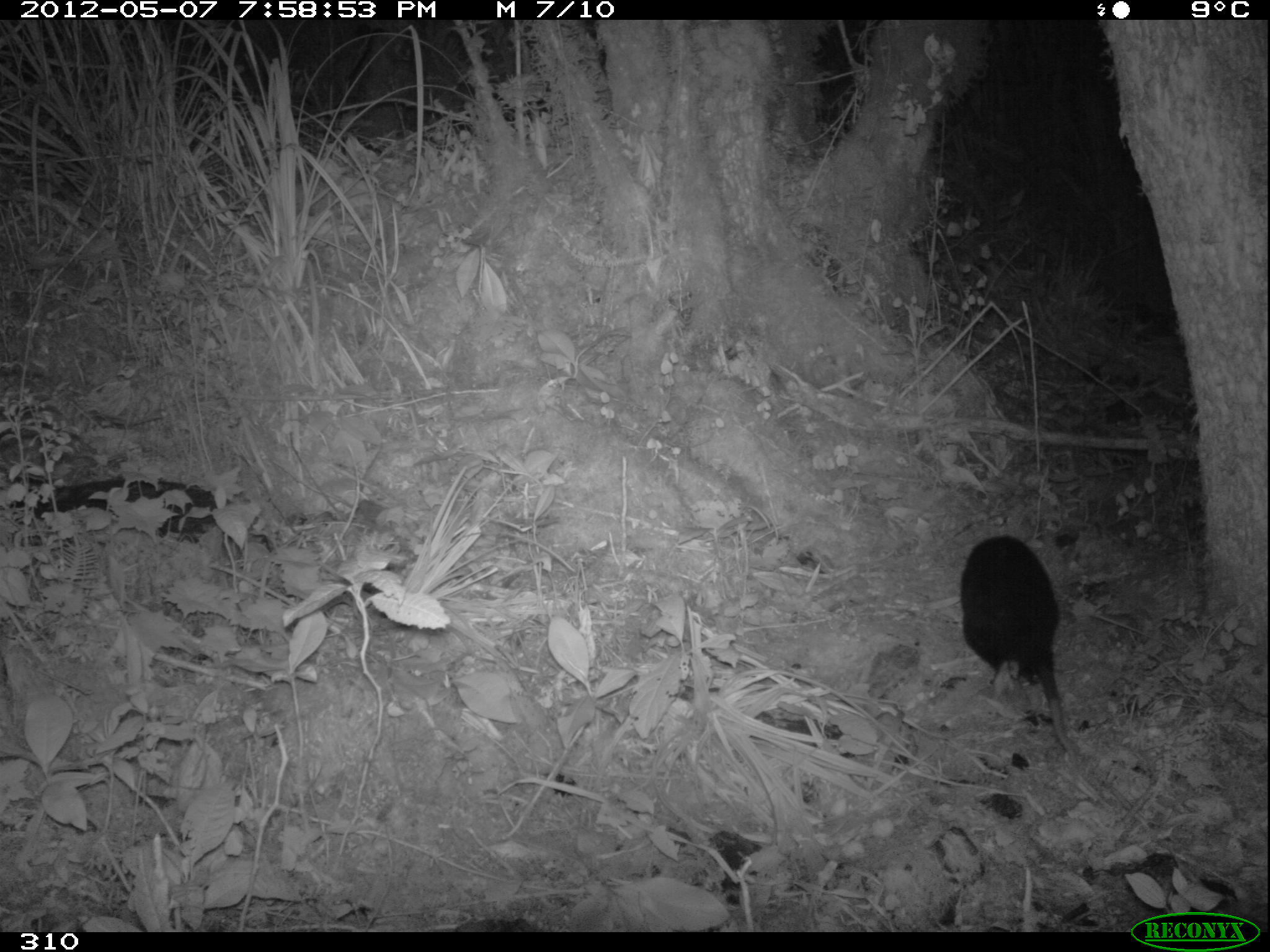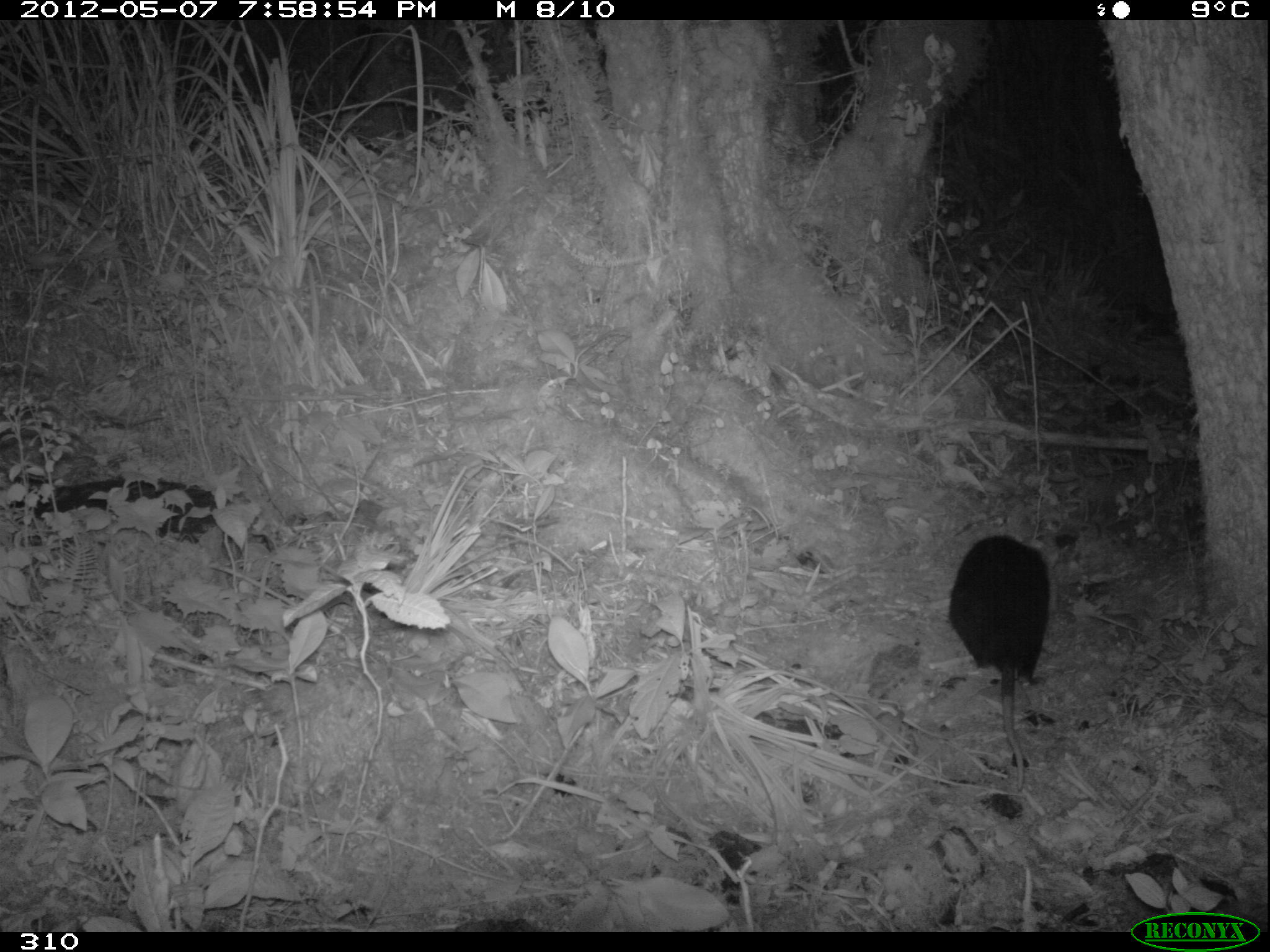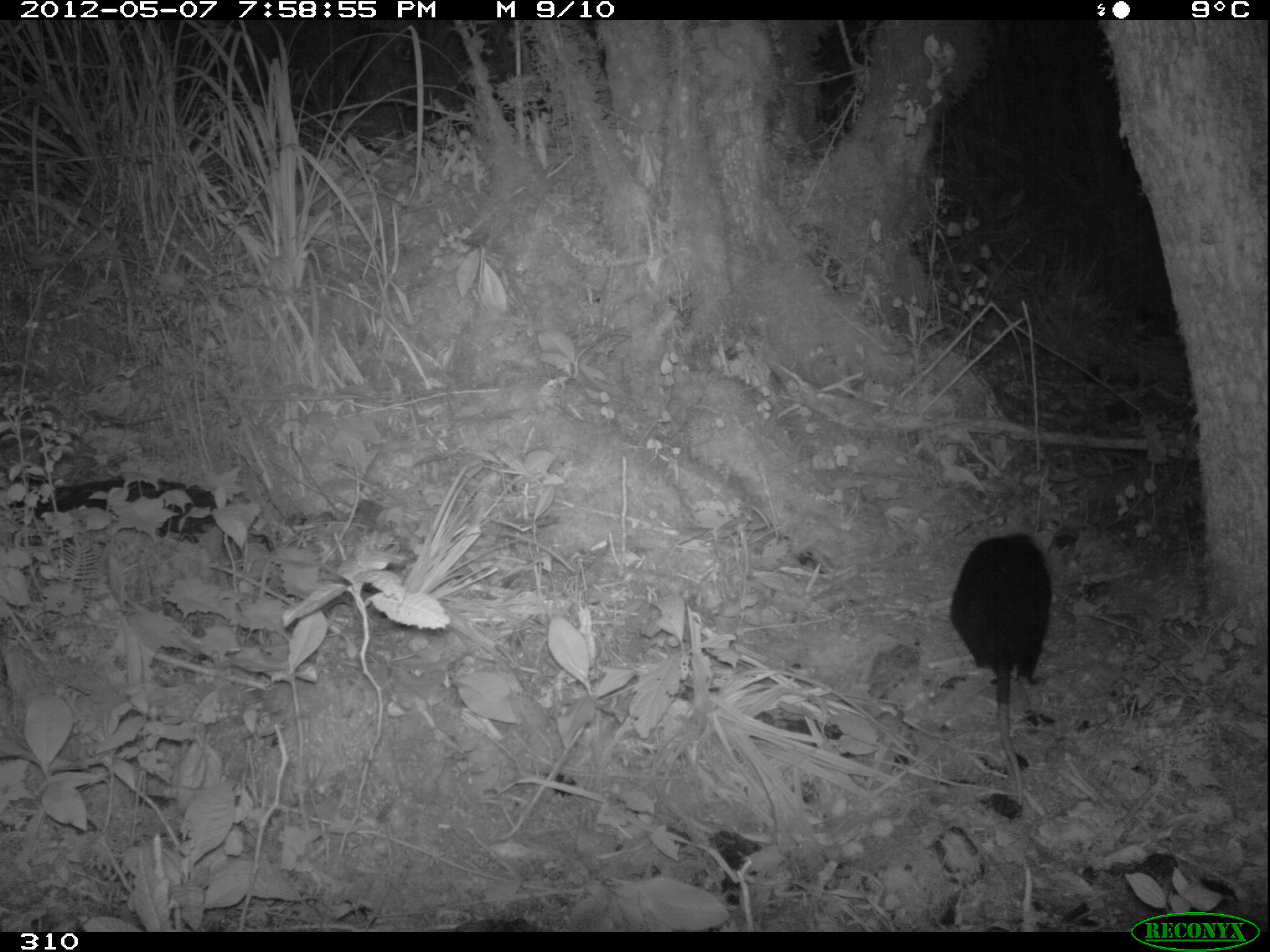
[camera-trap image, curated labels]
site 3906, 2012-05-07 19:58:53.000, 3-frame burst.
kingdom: Animalia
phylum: Chordata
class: Mammalia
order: Didelphimorphia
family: Didelphidae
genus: Didelphis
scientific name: Didelphis pernigra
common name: andean white-eared opossum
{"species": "Didelphis pernigra (andean white-eared opossum)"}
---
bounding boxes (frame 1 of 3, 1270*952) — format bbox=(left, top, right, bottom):
didelphis pernigra: bbox=(961, 534, 1080, 761)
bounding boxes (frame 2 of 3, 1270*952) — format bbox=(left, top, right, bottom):
didelphis pernigra: bbox=(946, 532, 1053, 790)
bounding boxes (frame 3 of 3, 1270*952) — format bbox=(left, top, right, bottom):
didelphis pernigra: bbox=(950, 534, 1052, 810); bbox=(6, 477, 219, 543)